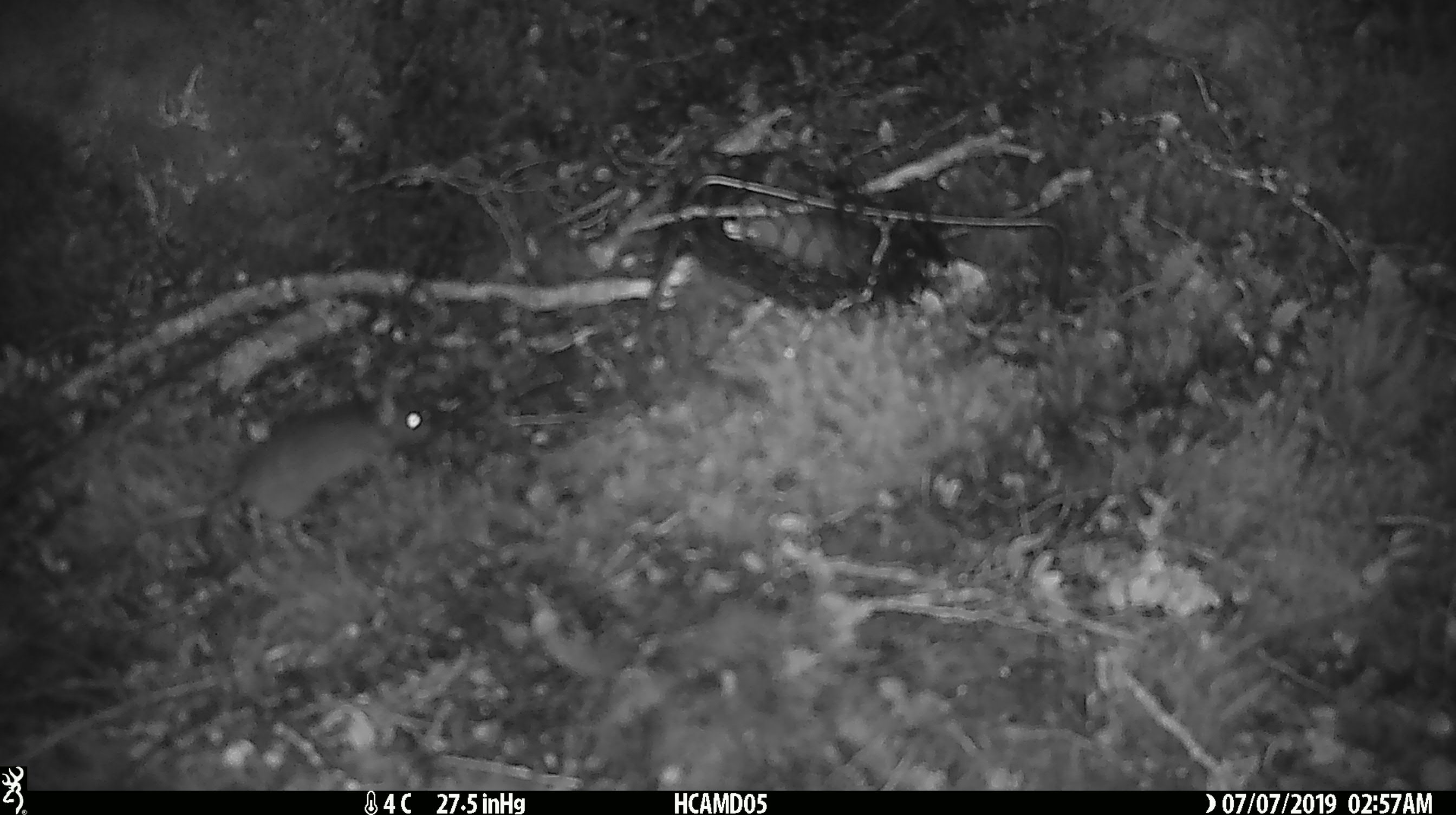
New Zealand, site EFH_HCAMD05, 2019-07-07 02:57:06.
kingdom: Animalia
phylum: Chordata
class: Mammalia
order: Rodentia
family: Muridae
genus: Mus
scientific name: Mus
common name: mouse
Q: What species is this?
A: Mouse (Mus).